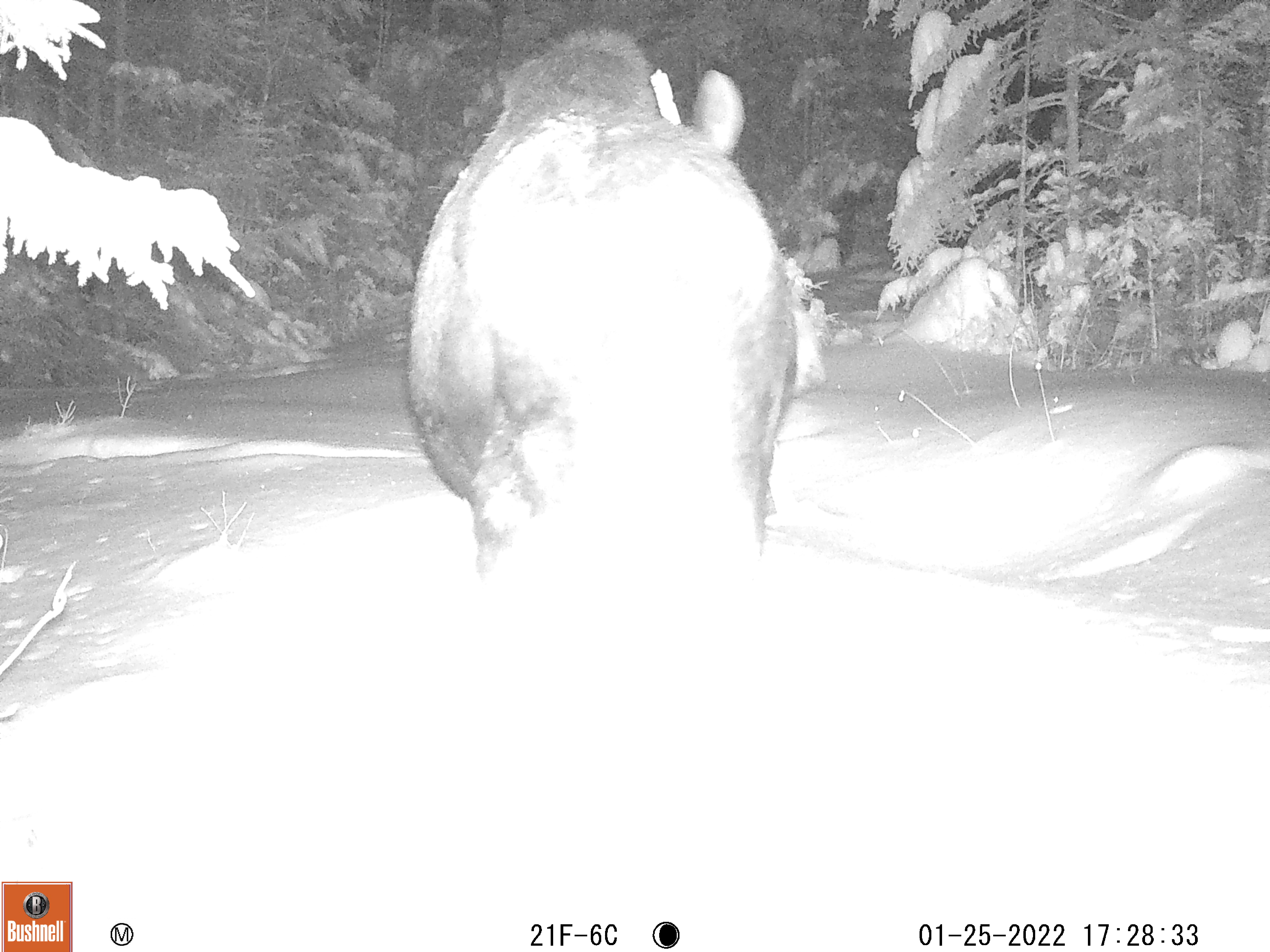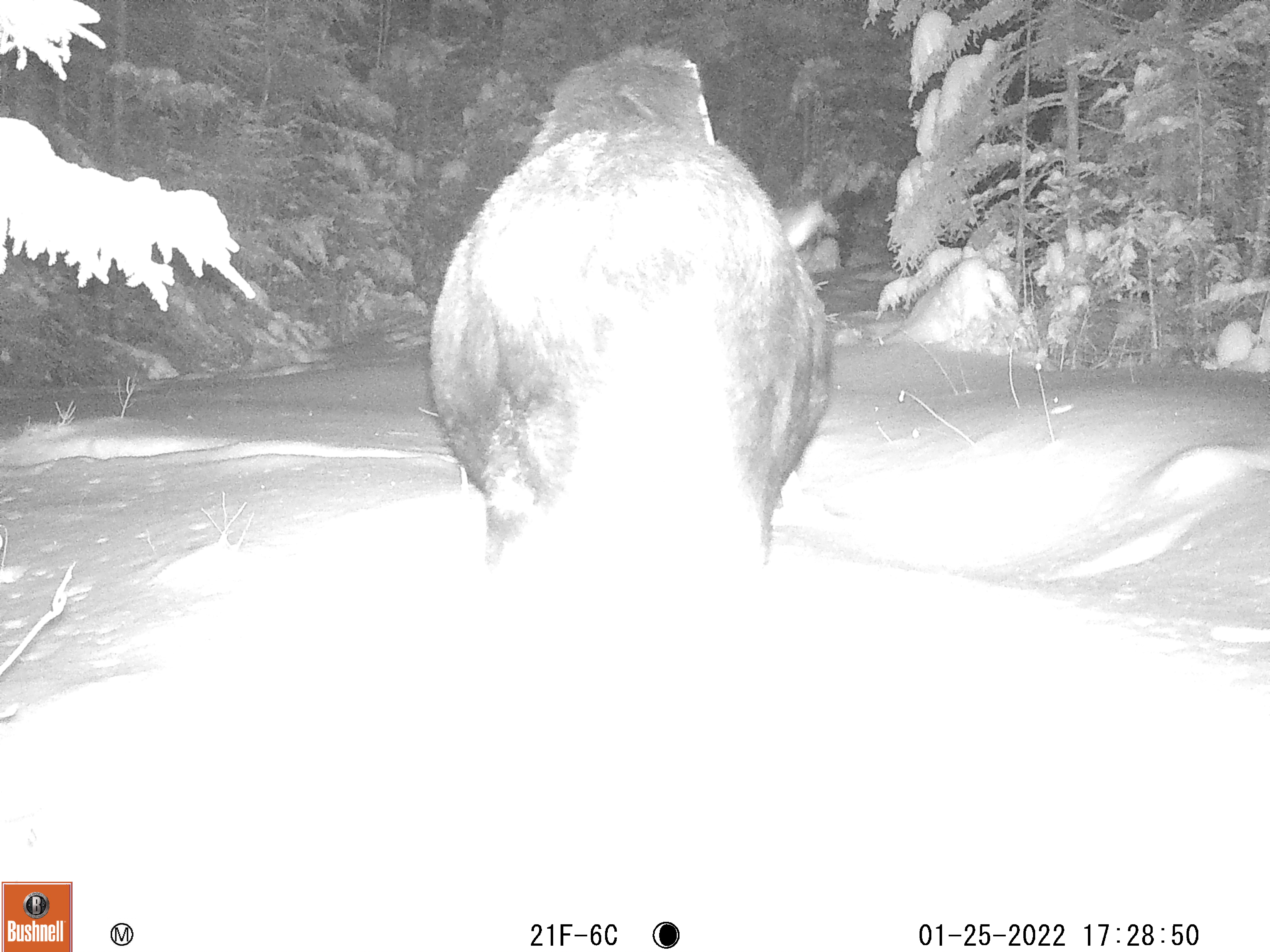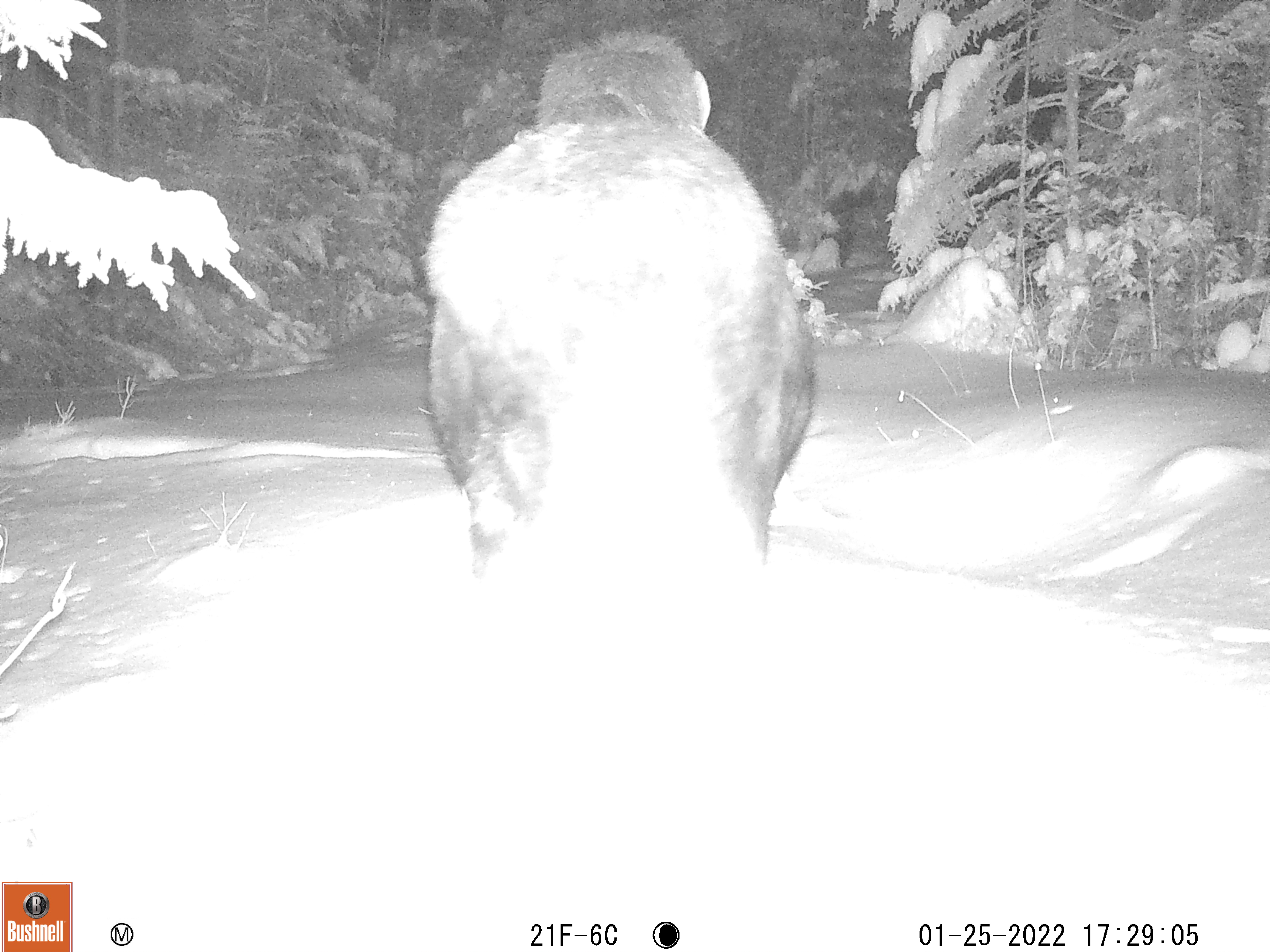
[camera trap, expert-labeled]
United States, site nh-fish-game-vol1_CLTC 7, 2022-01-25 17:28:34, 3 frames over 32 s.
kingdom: Animalia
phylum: Chordata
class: Mammalia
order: Artiodactyla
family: Cervidae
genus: Alces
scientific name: Alces alces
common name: moose